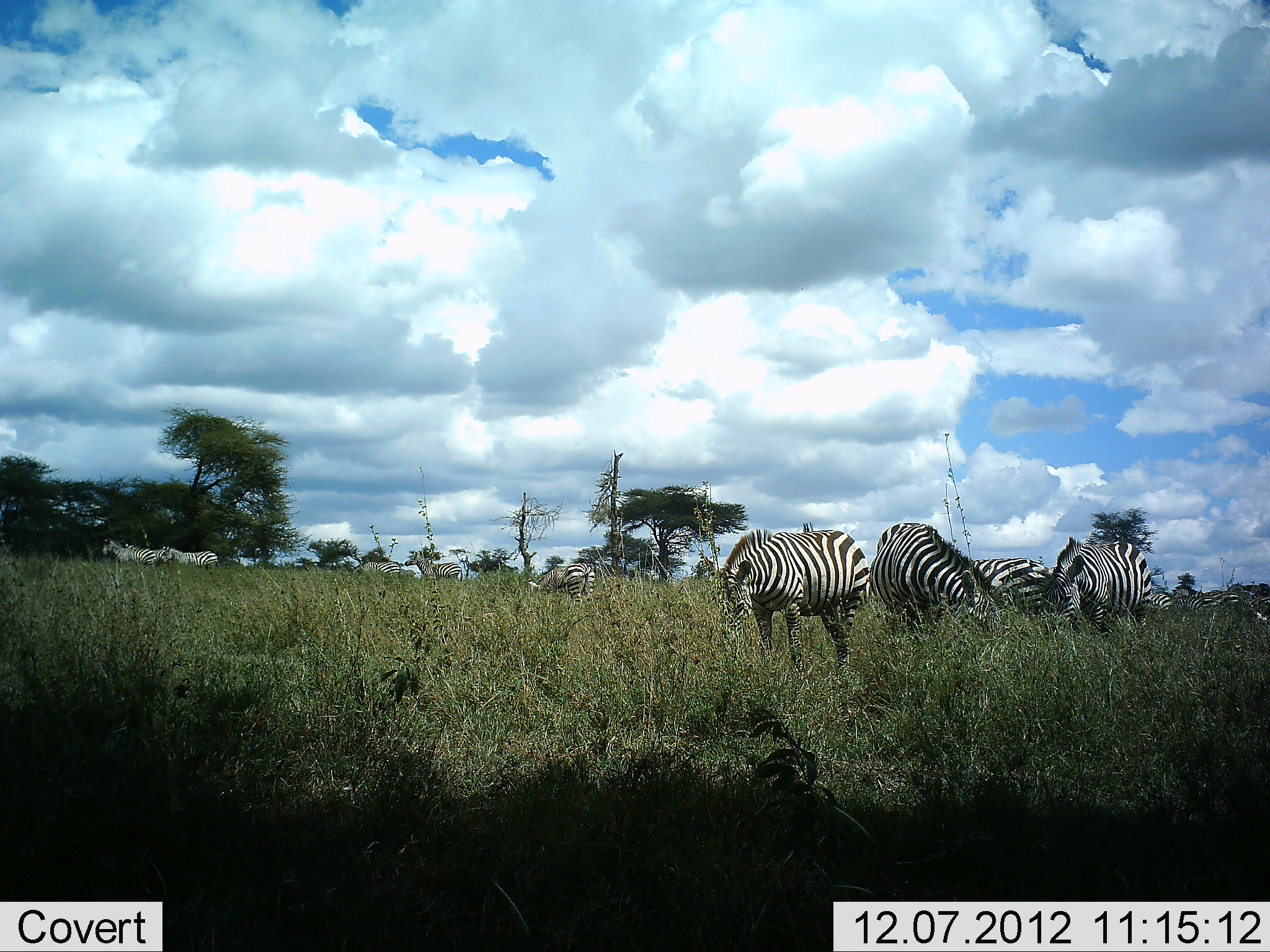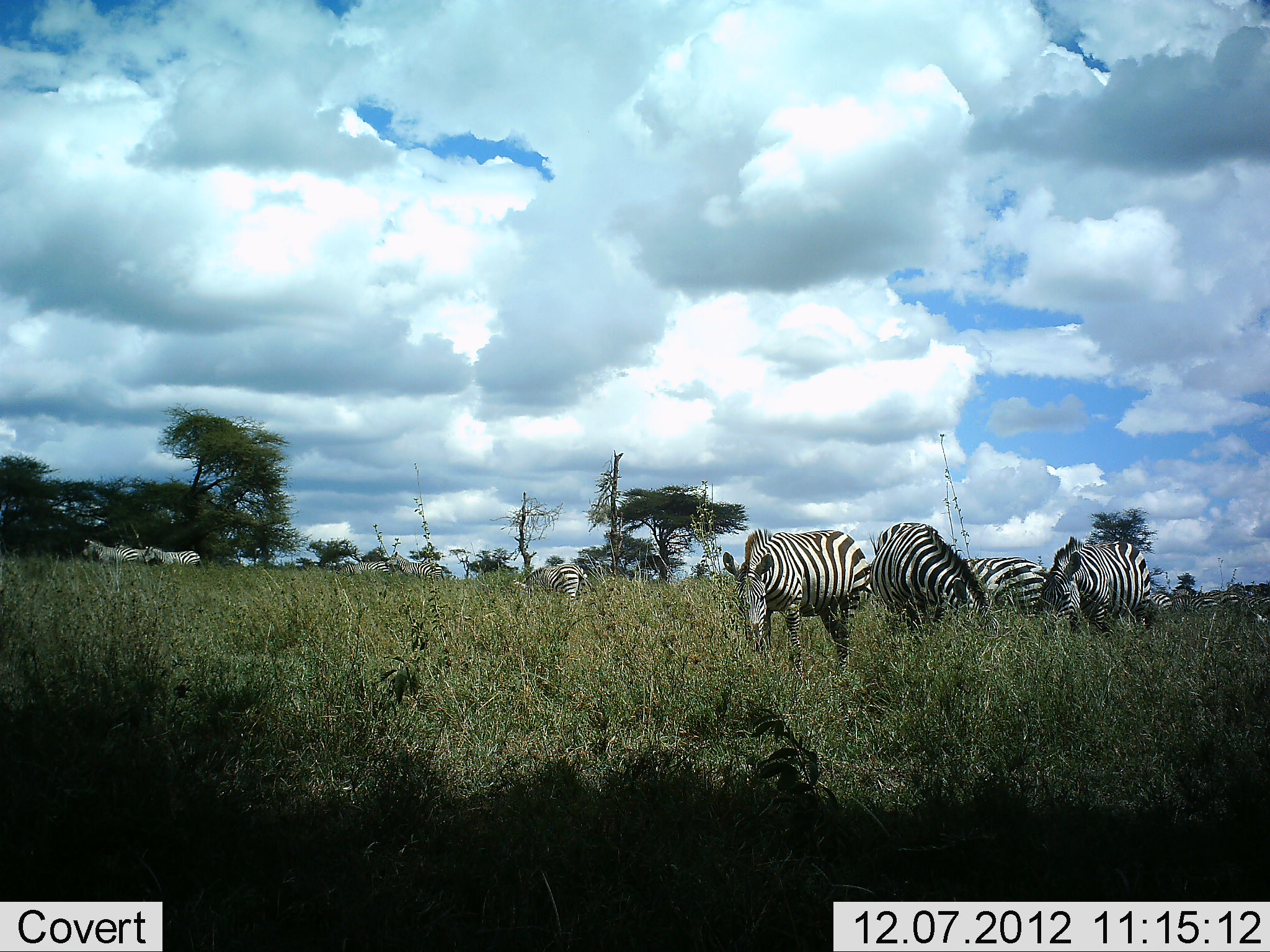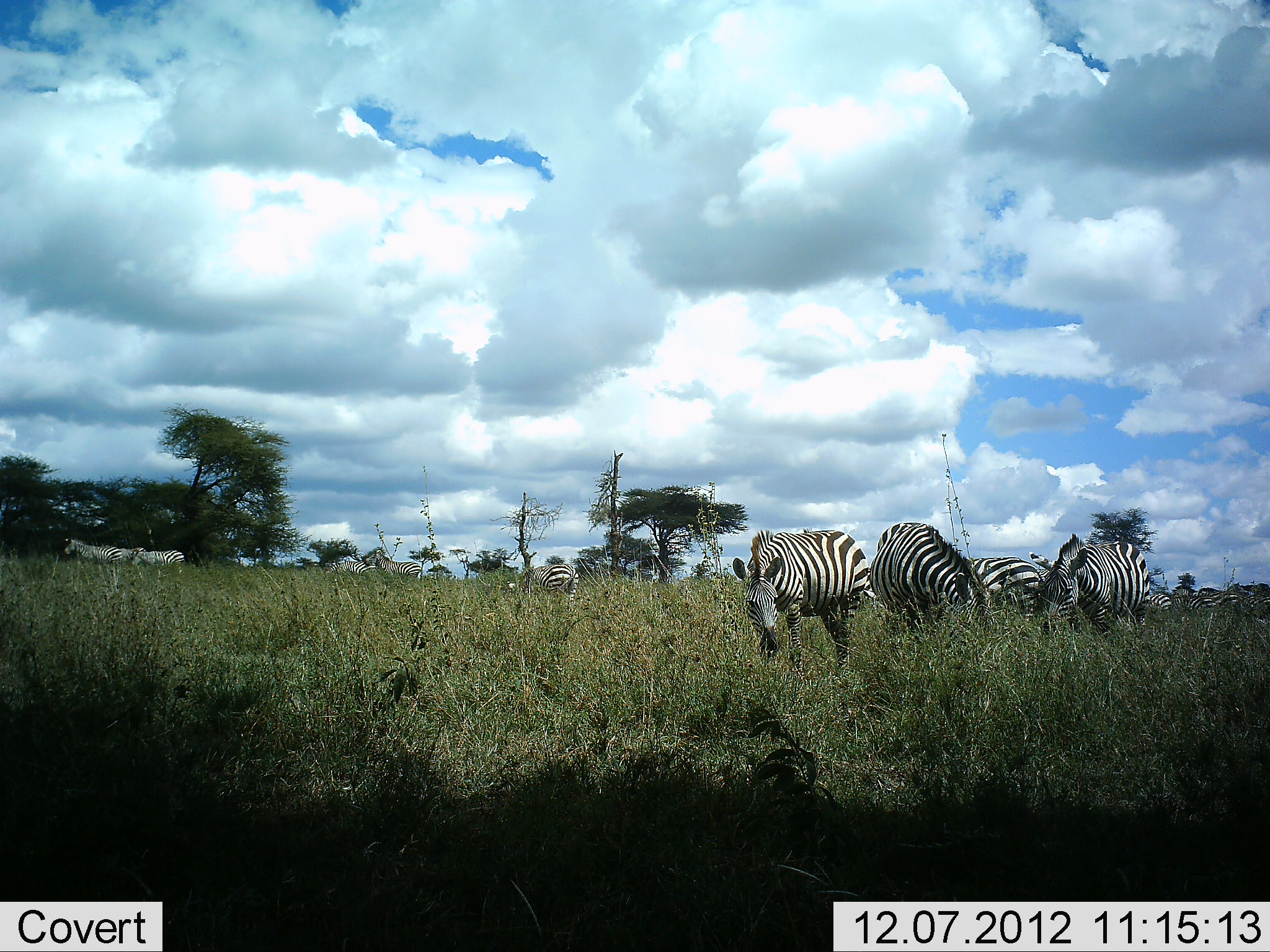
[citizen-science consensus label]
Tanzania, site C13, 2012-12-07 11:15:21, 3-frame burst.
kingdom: Animalia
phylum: Chordata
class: Mammalia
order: Perissodactyla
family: Equidae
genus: Equus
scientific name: Equus quagga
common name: plains zebra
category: zebra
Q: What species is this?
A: Zebra (plains zebra) (Equus quagga).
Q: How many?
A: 11-50.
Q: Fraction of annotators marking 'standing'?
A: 50%.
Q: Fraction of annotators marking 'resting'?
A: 0%.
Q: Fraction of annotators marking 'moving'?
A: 80%.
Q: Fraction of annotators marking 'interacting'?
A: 0%.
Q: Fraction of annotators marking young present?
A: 0%.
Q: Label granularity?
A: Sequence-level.